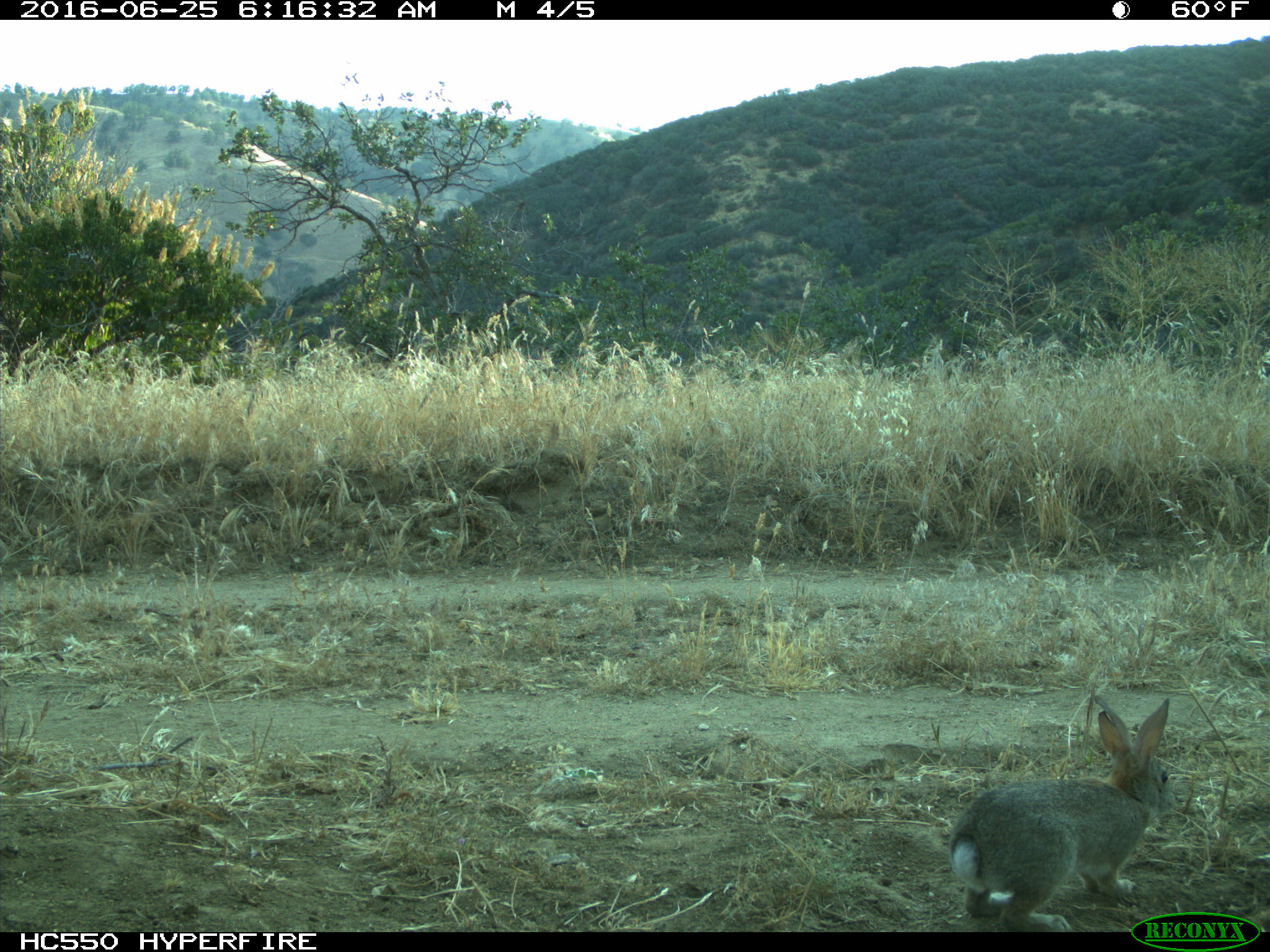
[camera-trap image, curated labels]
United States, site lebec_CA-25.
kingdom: Animalia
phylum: Chordata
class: Mammalia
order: Lagomorpha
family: Leporidae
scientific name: Leporidae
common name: rabbits and hares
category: unidentified rabbit